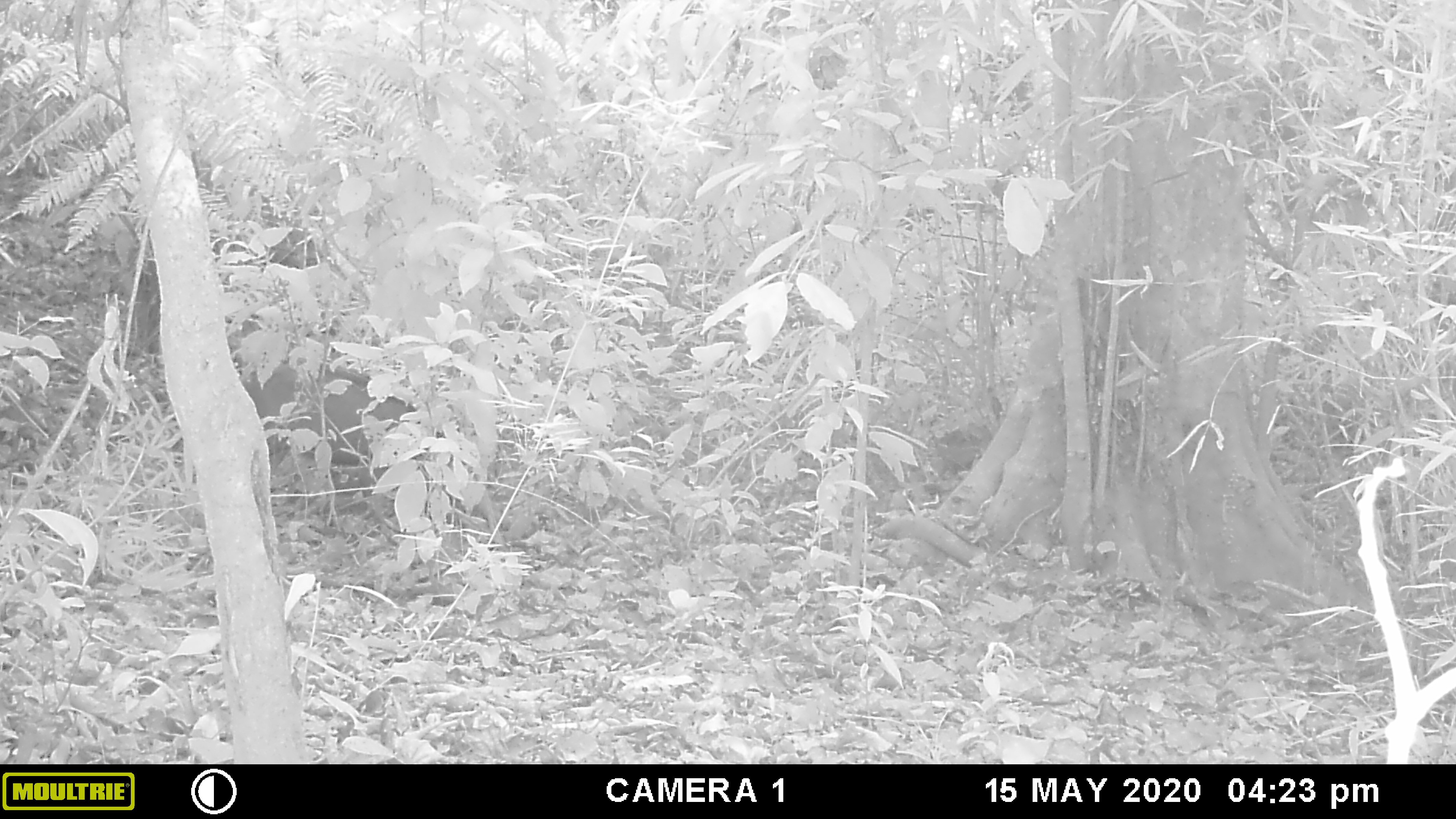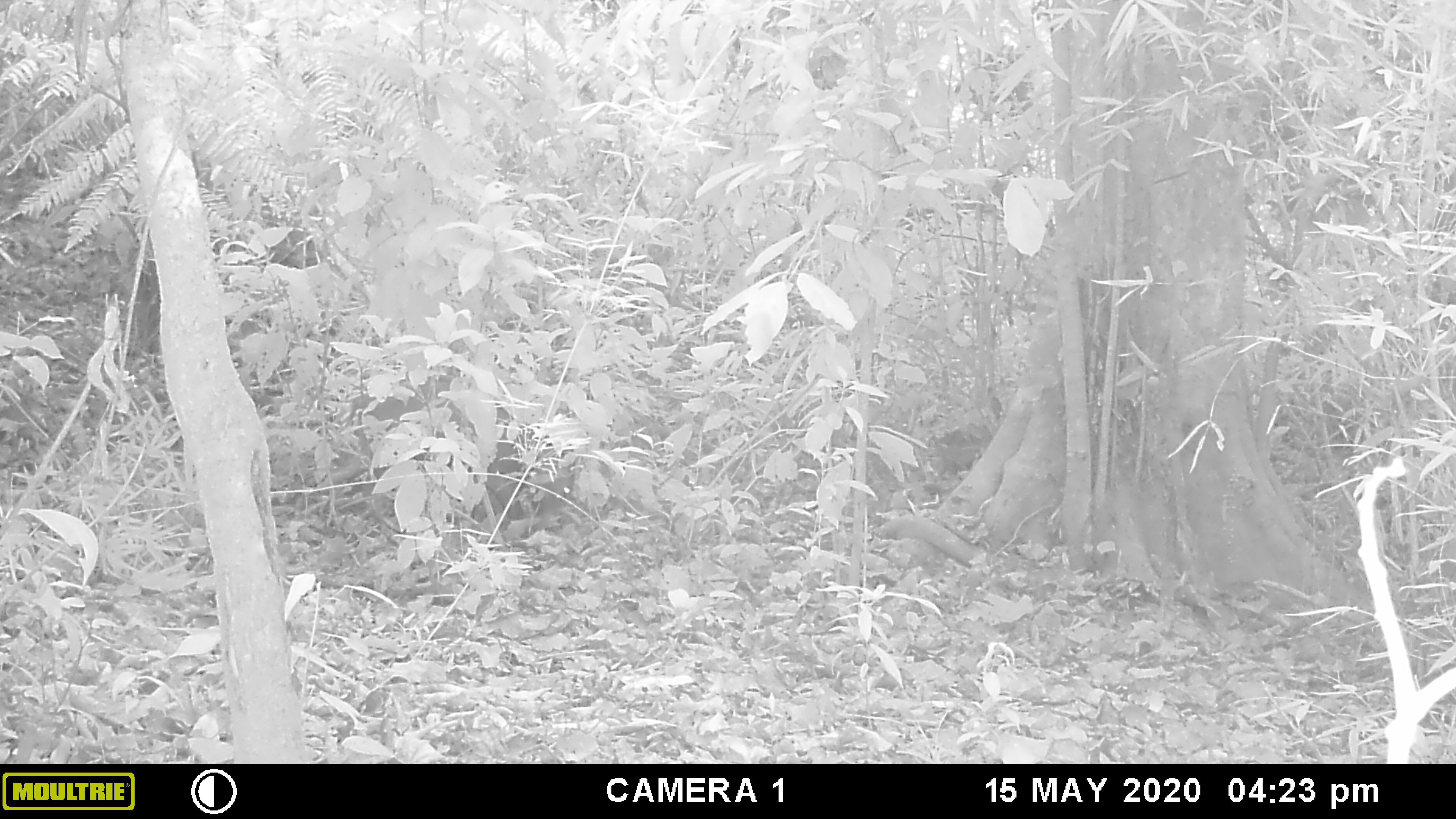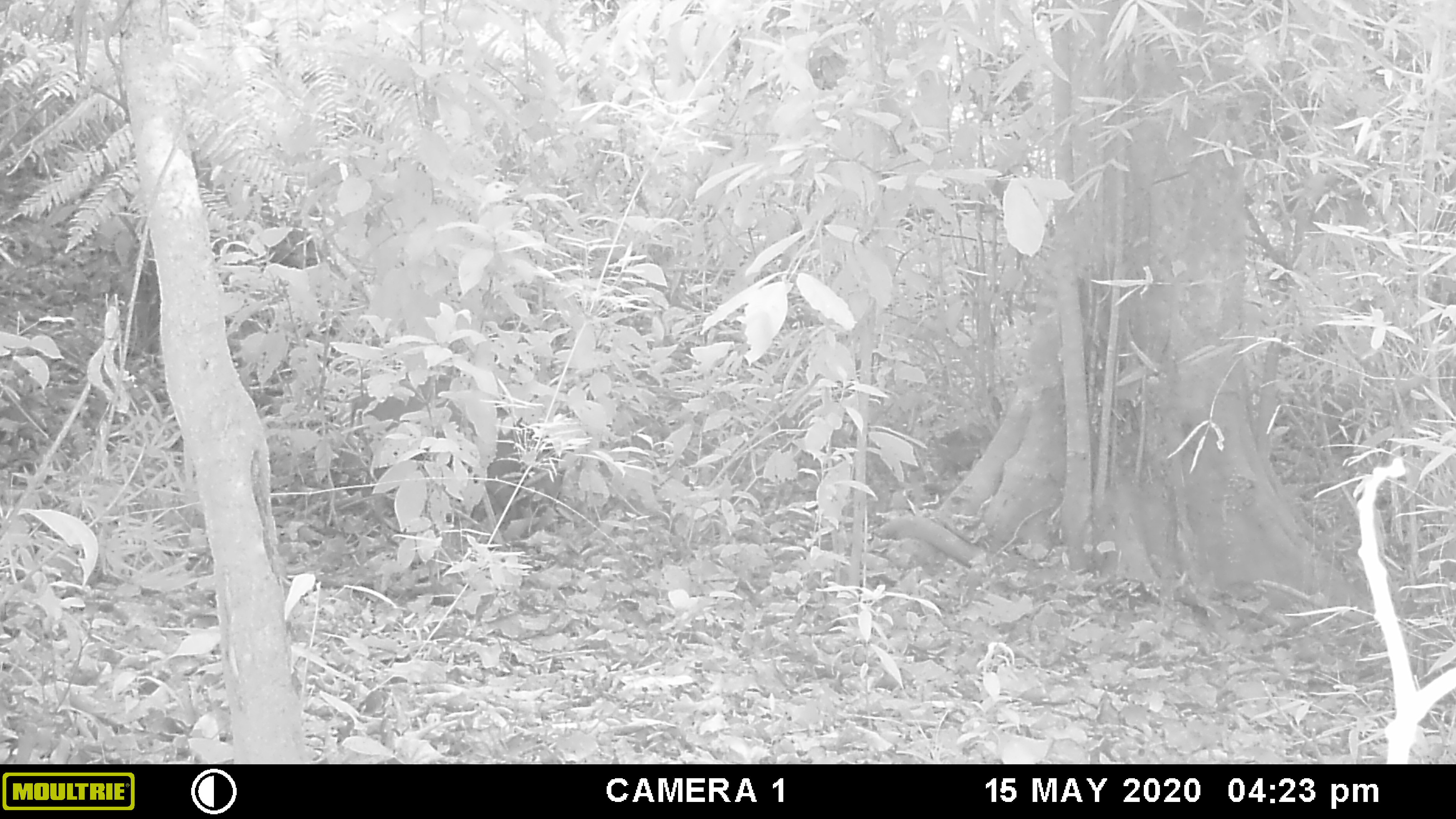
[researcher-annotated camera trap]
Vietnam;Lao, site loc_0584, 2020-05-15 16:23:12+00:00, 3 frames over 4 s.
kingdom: Animalia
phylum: Chordata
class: Mammalia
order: Artiodactyla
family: Suidae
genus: Sus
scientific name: Sus scrofa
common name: eurasian wild pig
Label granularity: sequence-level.